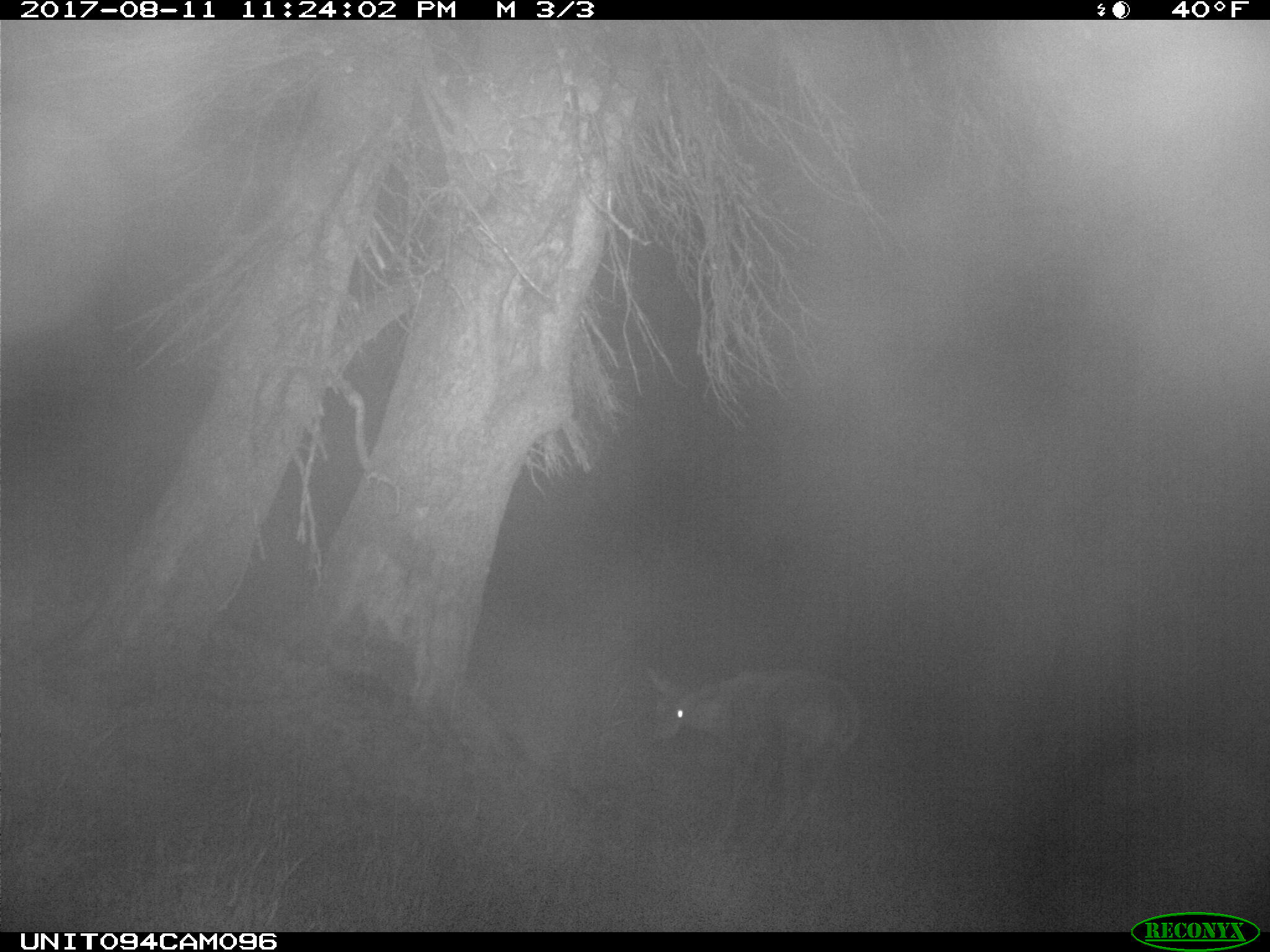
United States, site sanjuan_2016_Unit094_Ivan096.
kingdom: Animalia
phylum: Chordata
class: Mammalia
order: Artiodactyla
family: Cervidae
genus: Odocoileus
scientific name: Odocoileus hemionus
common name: mule deer